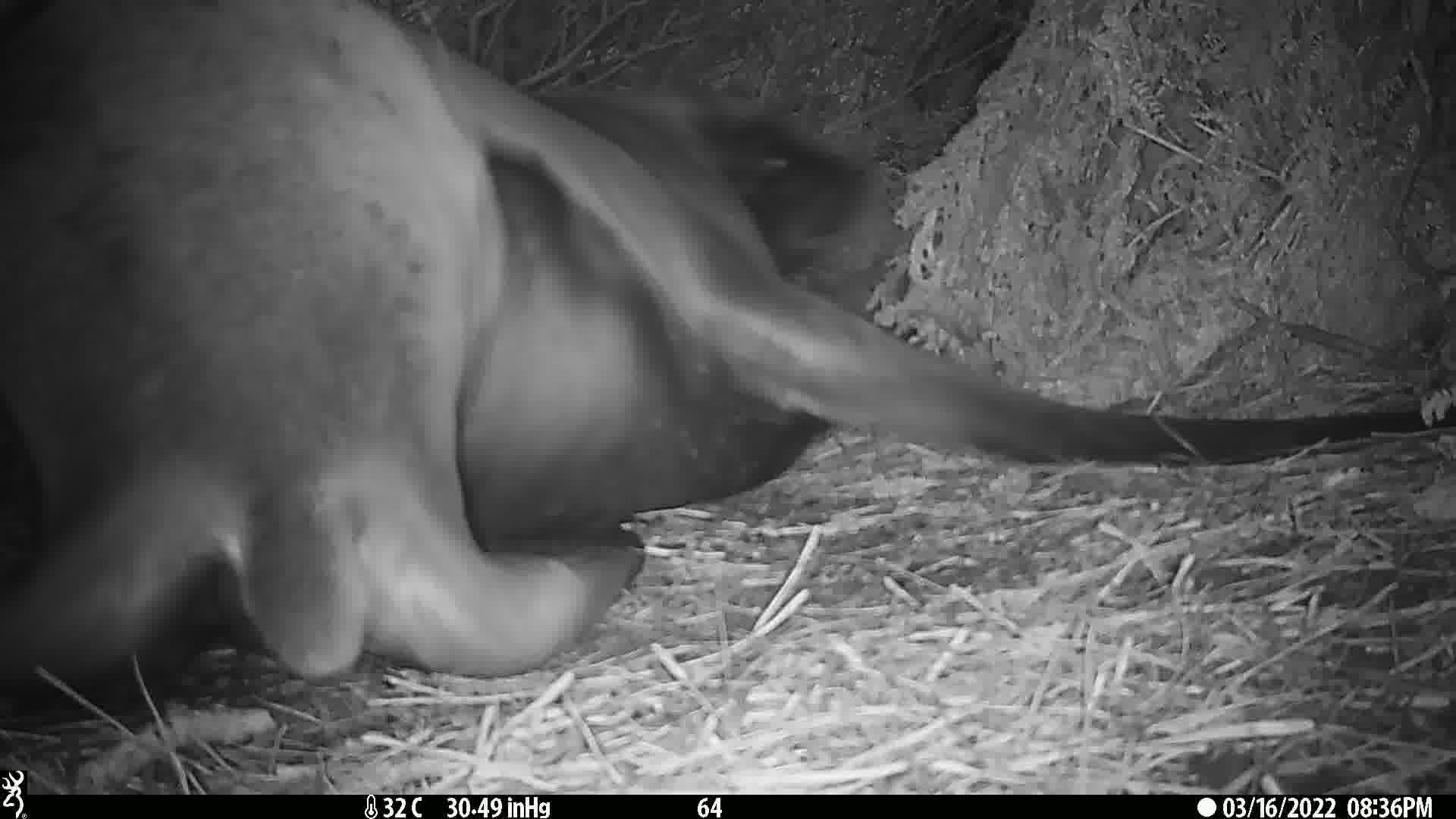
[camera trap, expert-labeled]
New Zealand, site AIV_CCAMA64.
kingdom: Animalia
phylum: Chordata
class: Mammalia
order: Carnivora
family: Otariidae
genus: Phocarctos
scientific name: Phocarctos hookeri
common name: new zealand sea lion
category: sealion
Sealion (new zealand sea lion) (Phocarctos hookeri).